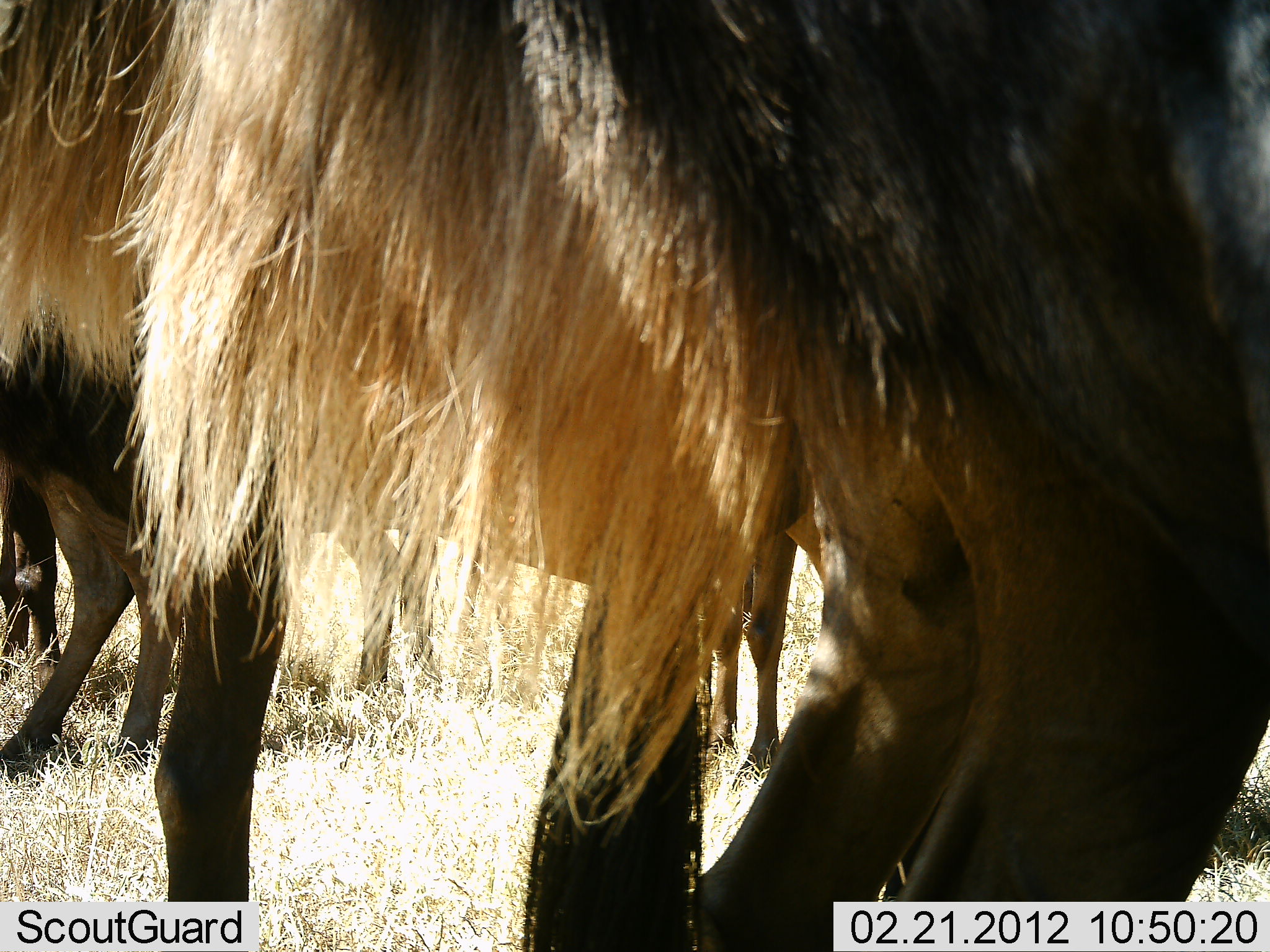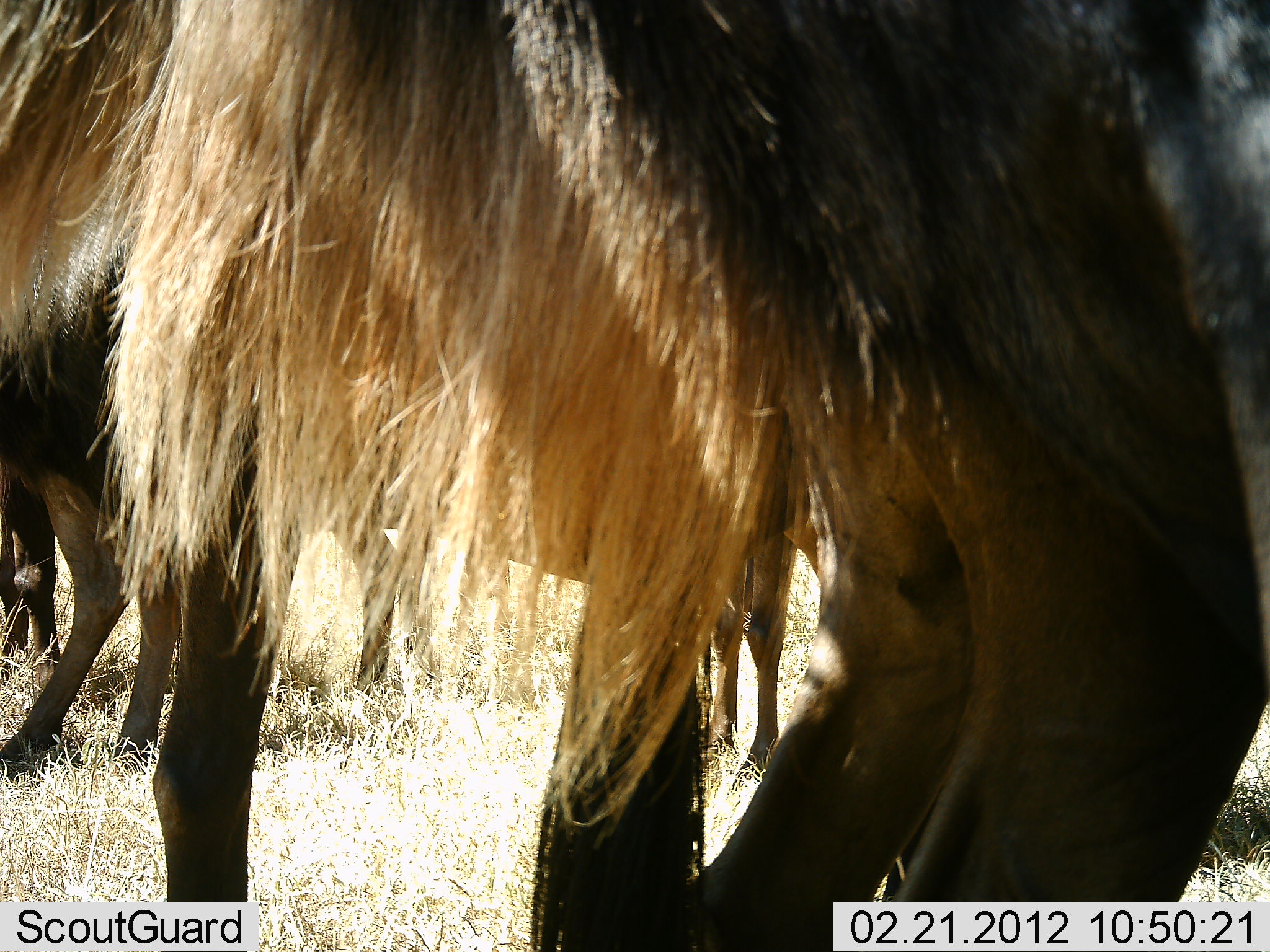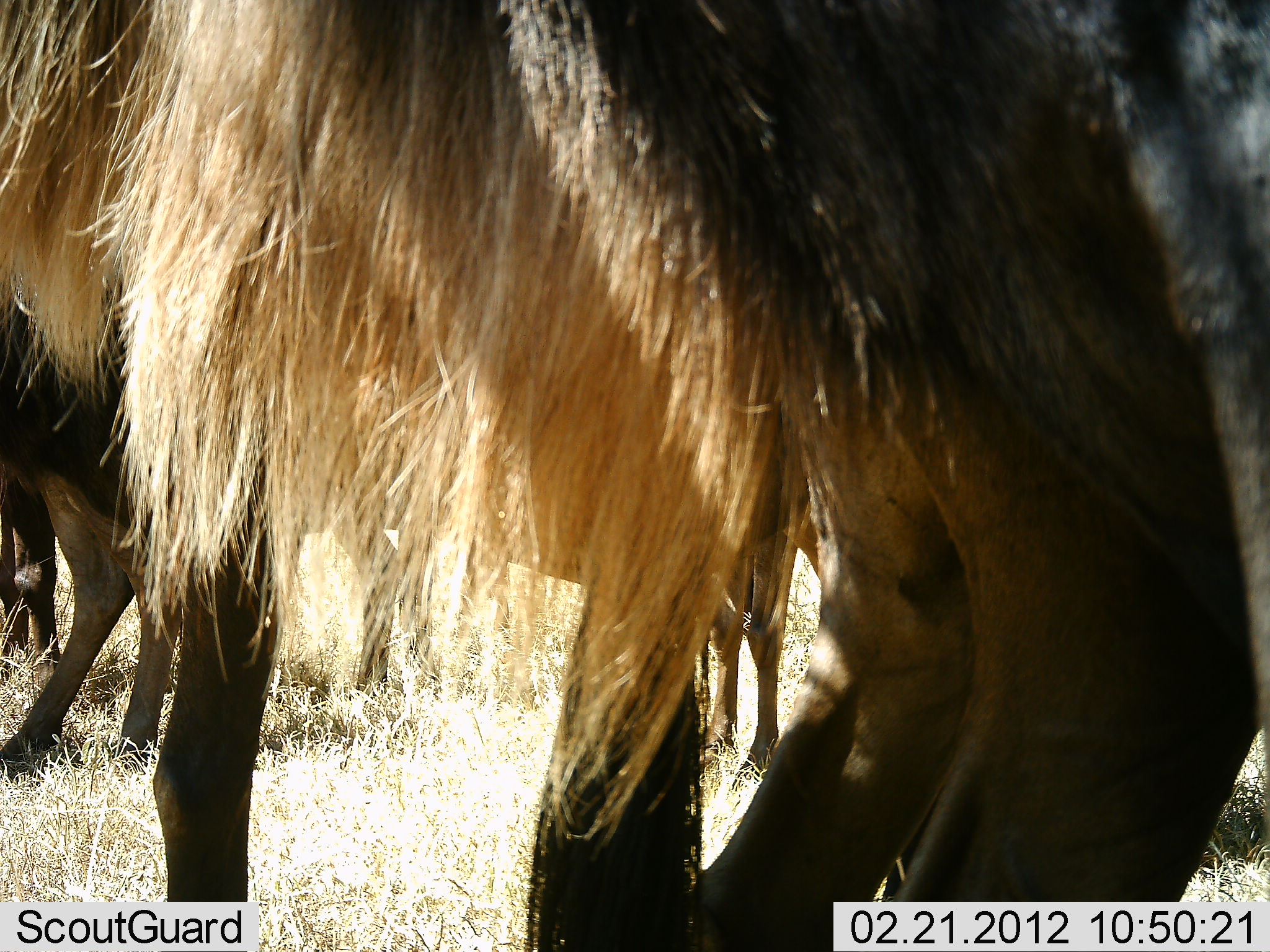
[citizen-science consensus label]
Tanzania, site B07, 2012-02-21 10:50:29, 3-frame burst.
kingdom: Animalia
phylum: Chordata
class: Mammalia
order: Artiodactyla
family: Bovidae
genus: Connochaetes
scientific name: Connochaetes taurinus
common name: blue wildebeest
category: wildebeest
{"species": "wildebeest (blue wildebeest) (Connochaetes taurinus)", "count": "5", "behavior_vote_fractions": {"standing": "88%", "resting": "6%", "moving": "12%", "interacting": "0%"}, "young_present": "12%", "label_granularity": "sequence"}